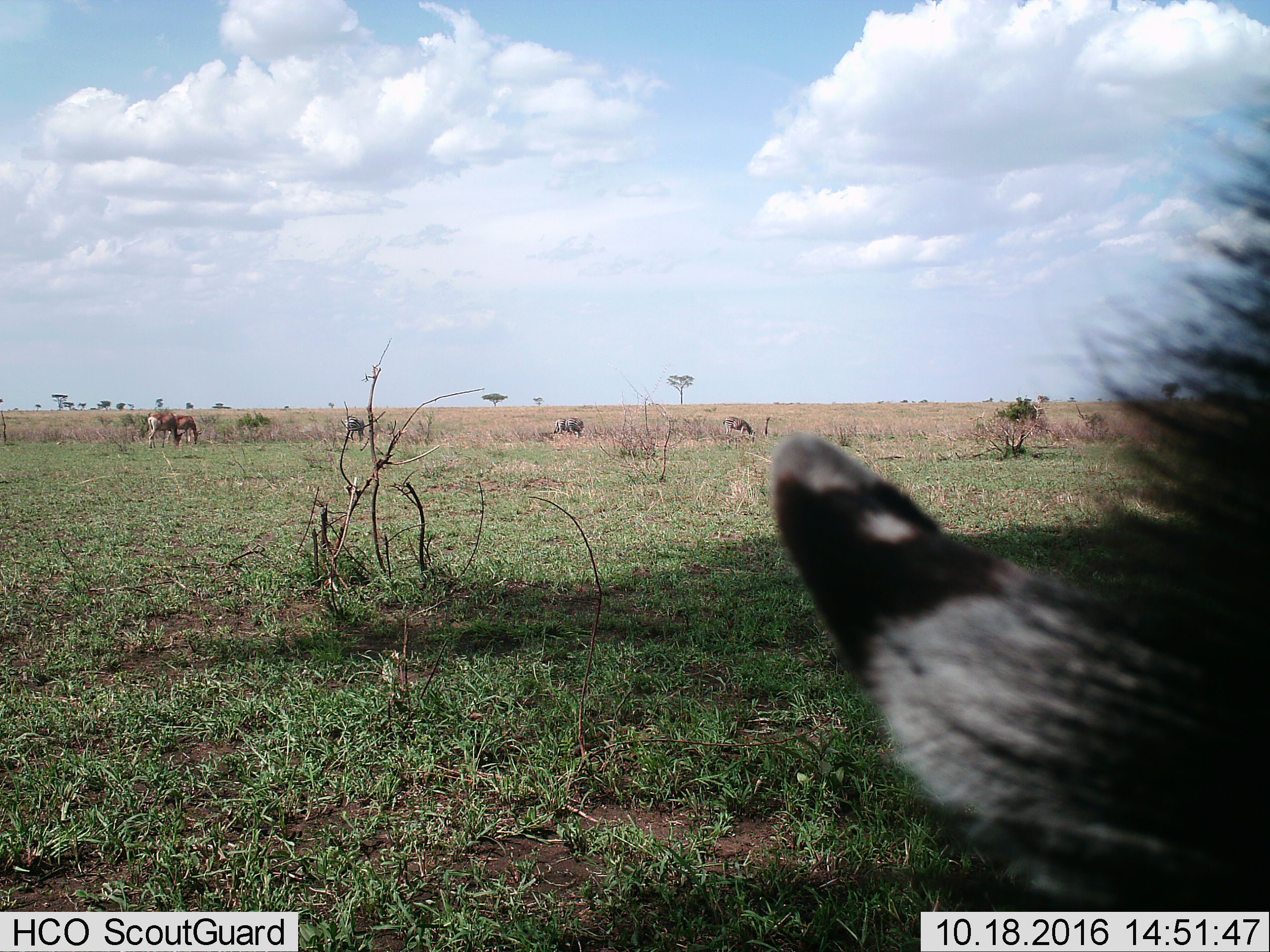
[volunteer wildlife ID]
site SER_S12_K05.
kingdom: Animalia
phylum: Chordata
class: Mammalia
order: Artiodactyla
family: Bovidae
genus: Alcelaphus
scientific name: Alcelaphus buselaphus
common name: hartebeest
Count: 2.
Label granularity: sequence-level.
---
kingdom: Animalia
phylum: Chordata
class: Mammalia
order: Perissodactyla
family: Equidae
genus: Equus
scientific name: Equus quagga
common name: plains zebra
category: zebraplains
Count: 5.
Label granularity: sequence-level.